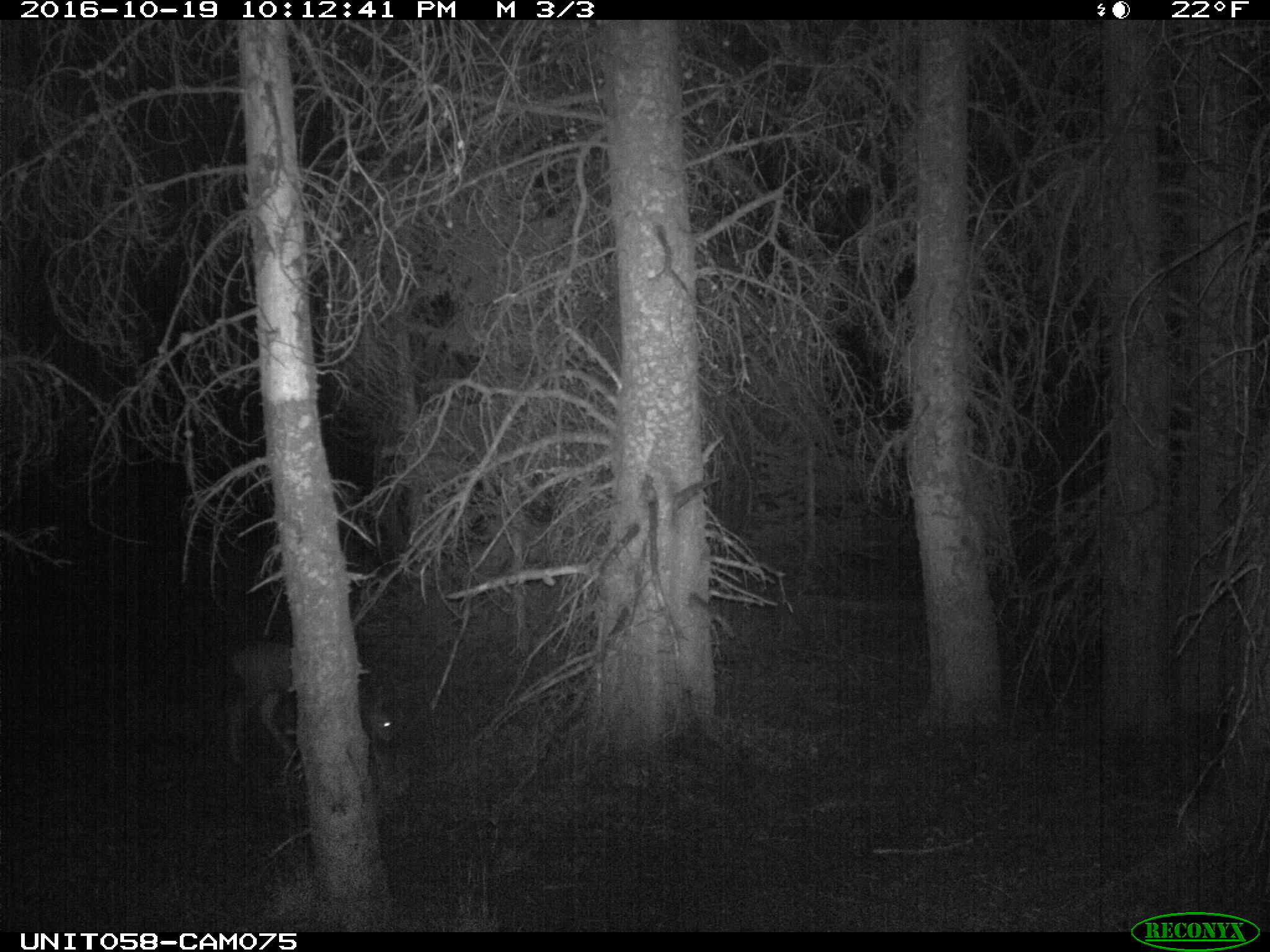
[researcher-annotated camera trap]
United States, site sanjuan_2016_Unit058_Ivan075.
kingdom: Animalia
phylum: Chordata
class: Mammalia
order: Artiodactyla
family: Cervidae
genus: Odocoileus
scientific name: Odocoileus hemionus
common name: mule deer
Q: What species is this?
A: Odocoileus hemionus (mule deer).